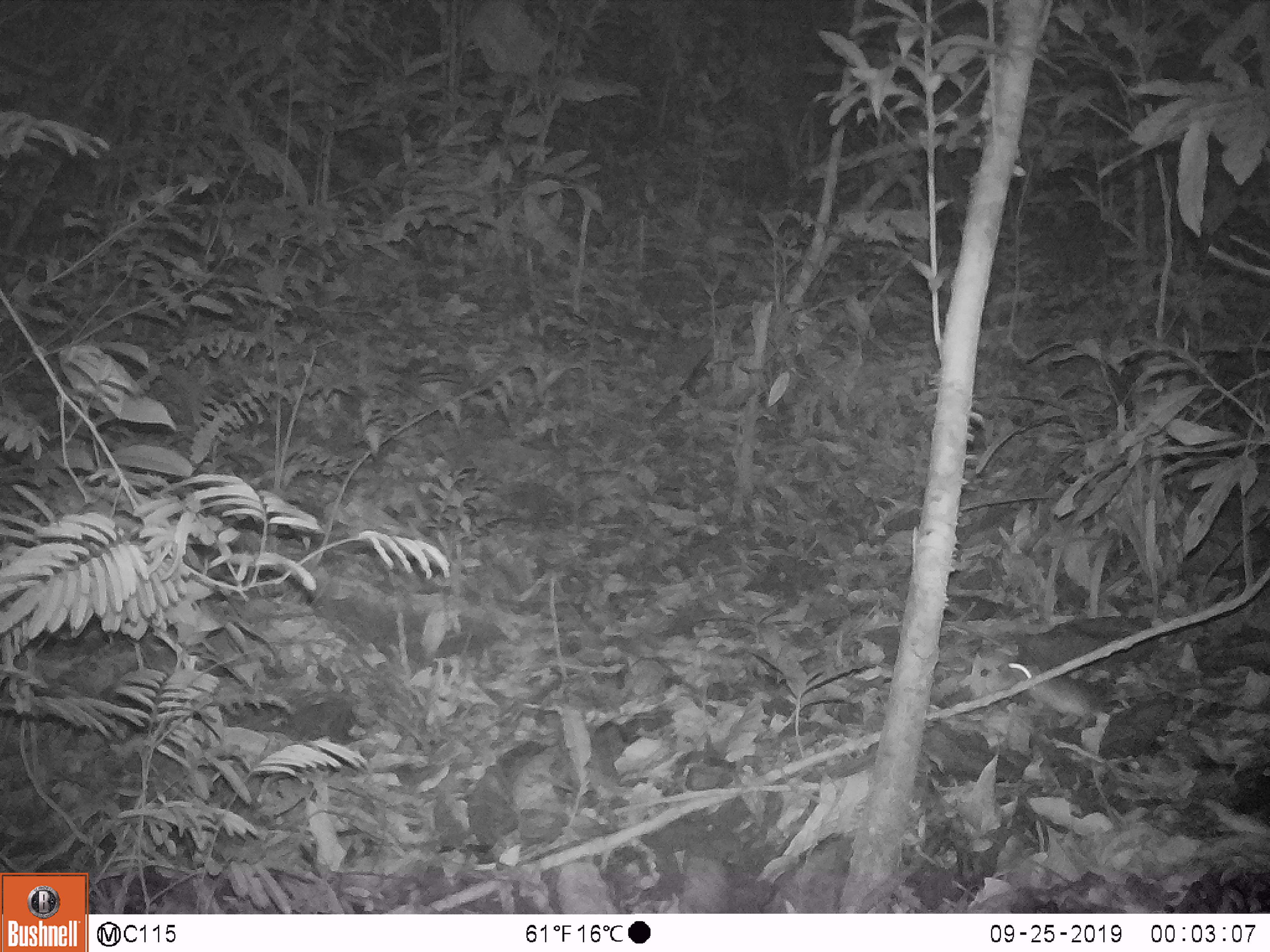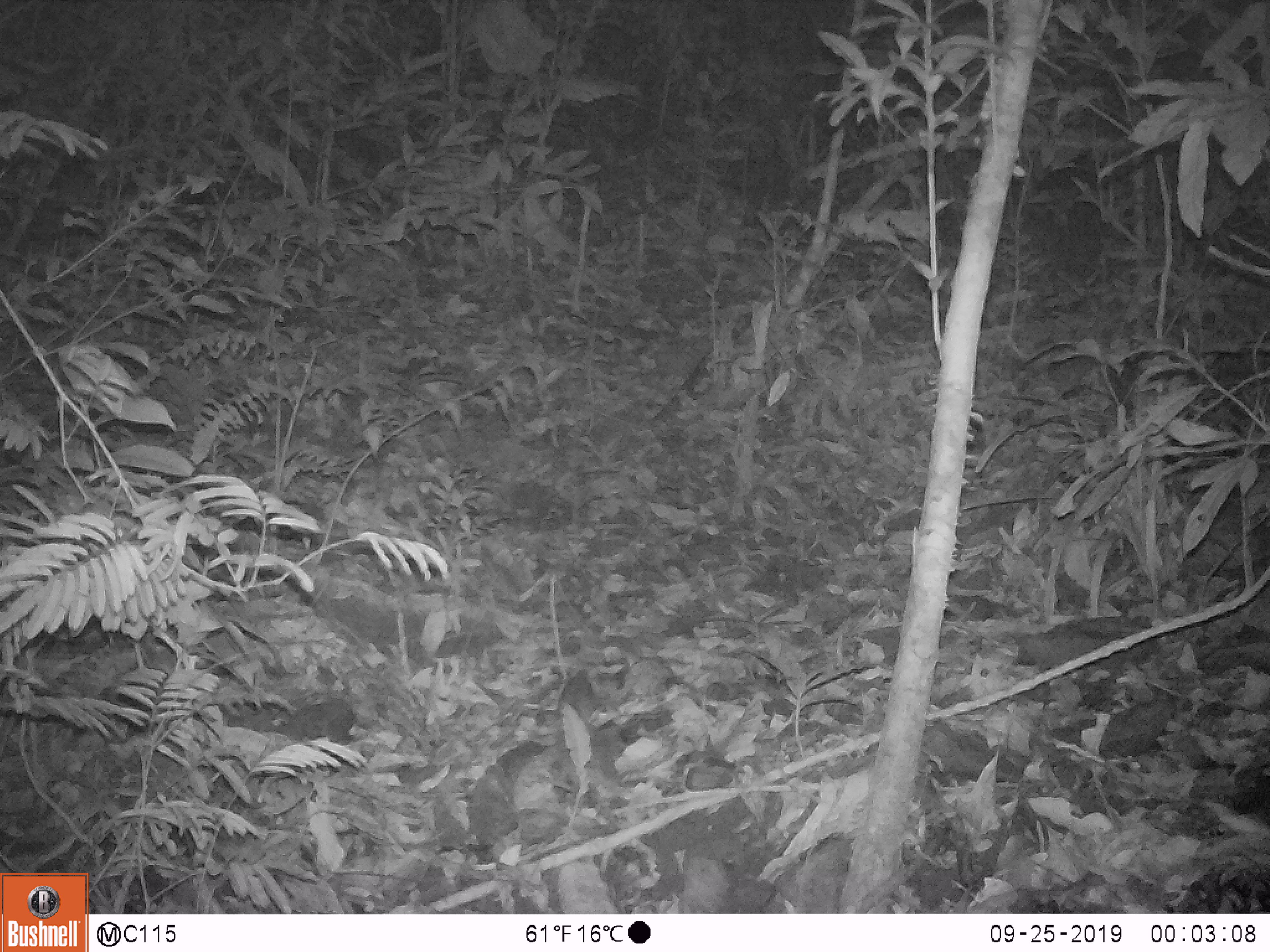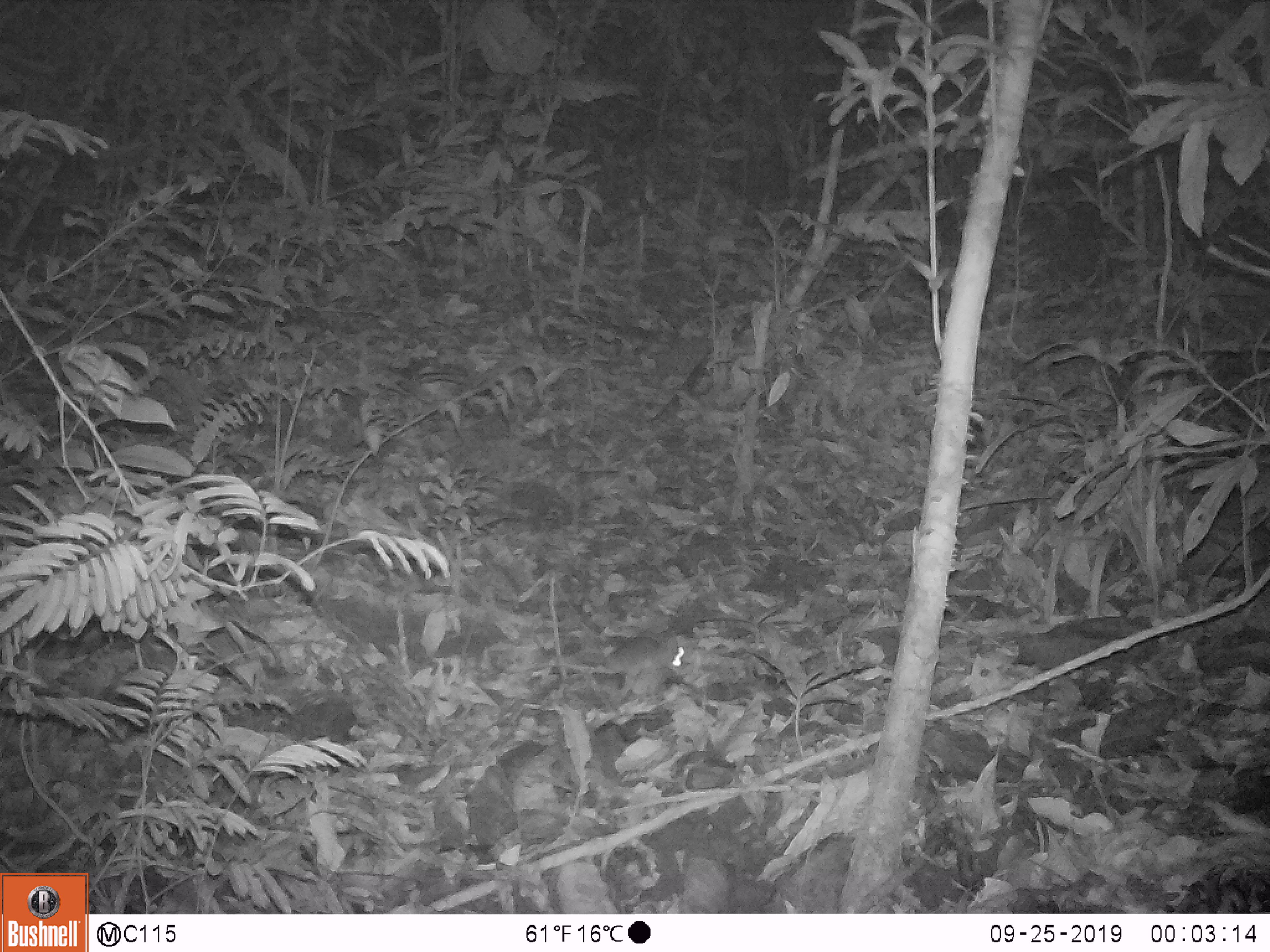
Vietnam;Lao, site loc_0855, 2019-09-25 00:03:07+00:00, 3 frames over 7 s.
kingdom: Animalia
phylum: Chordata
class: Mammalia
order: Rodentia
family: Muridae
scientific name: Muridae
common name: old-world mice and rats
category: unidentified murid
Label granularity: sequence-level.